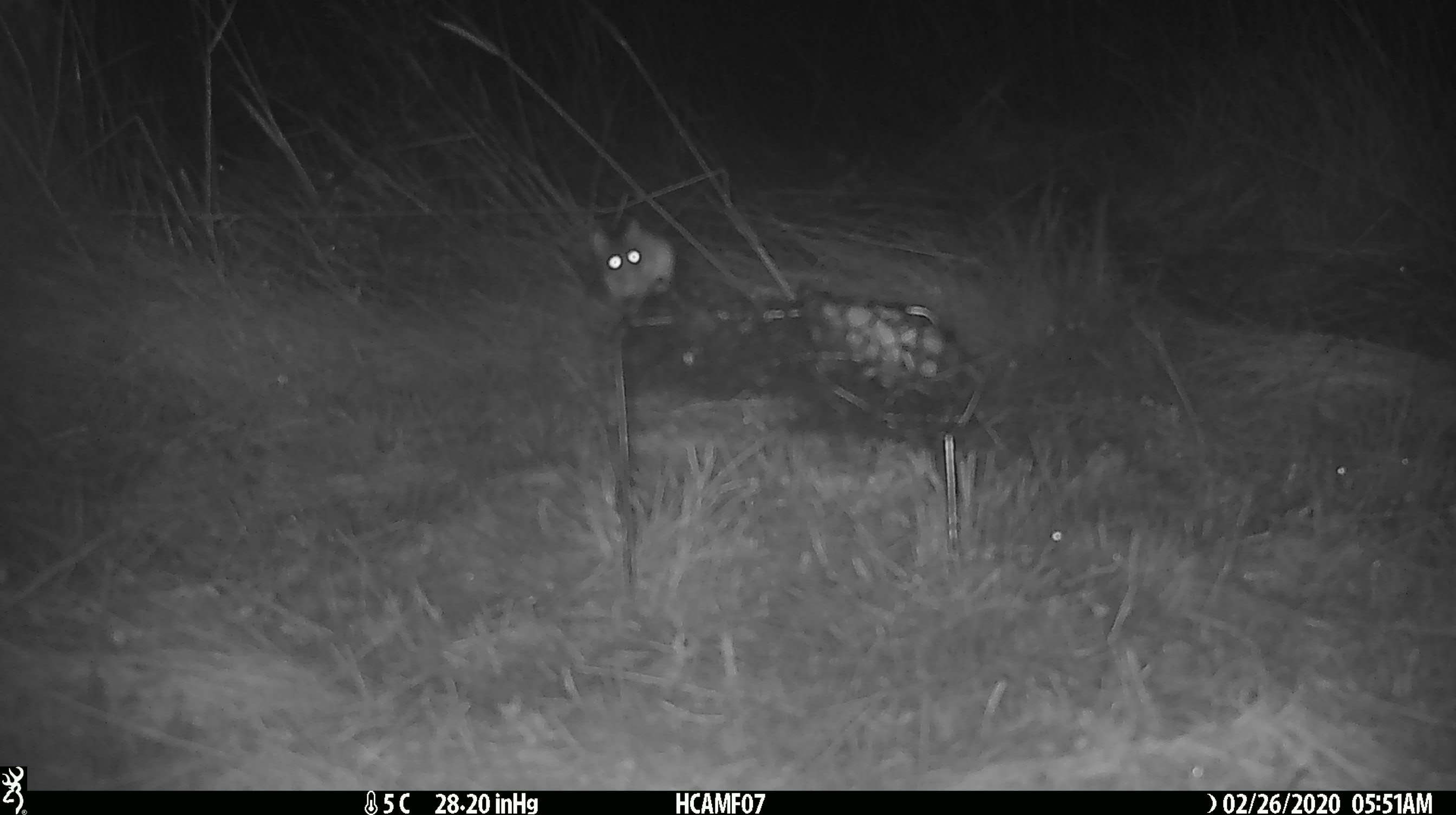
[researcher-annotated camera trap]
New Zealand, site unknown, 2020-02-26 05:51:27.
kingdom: Animalia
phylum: Chordata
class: Mammalia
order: Rodentia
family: Muridae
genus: Mus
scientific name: Mus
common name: mouse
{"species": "mouse (Mus)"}